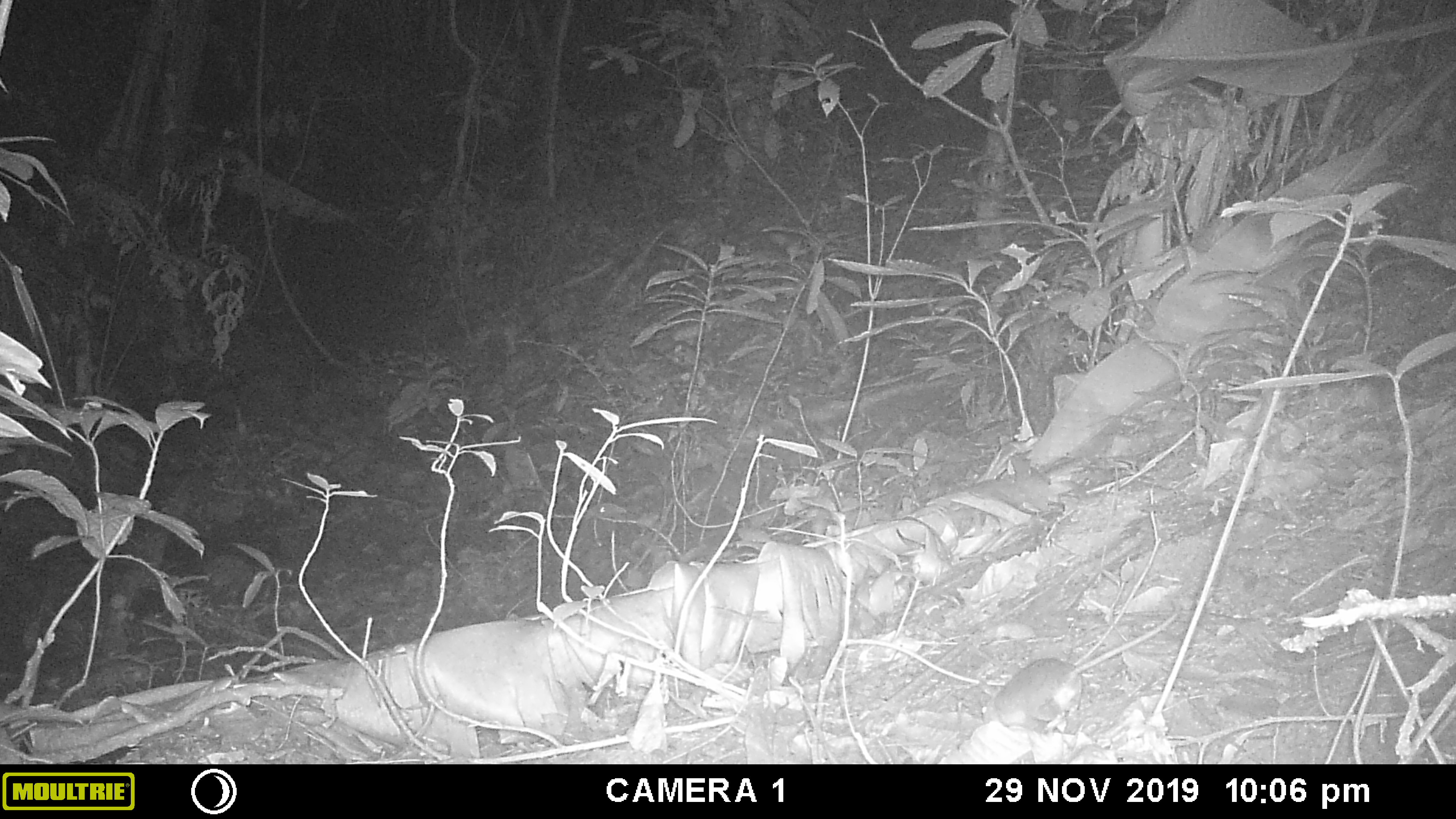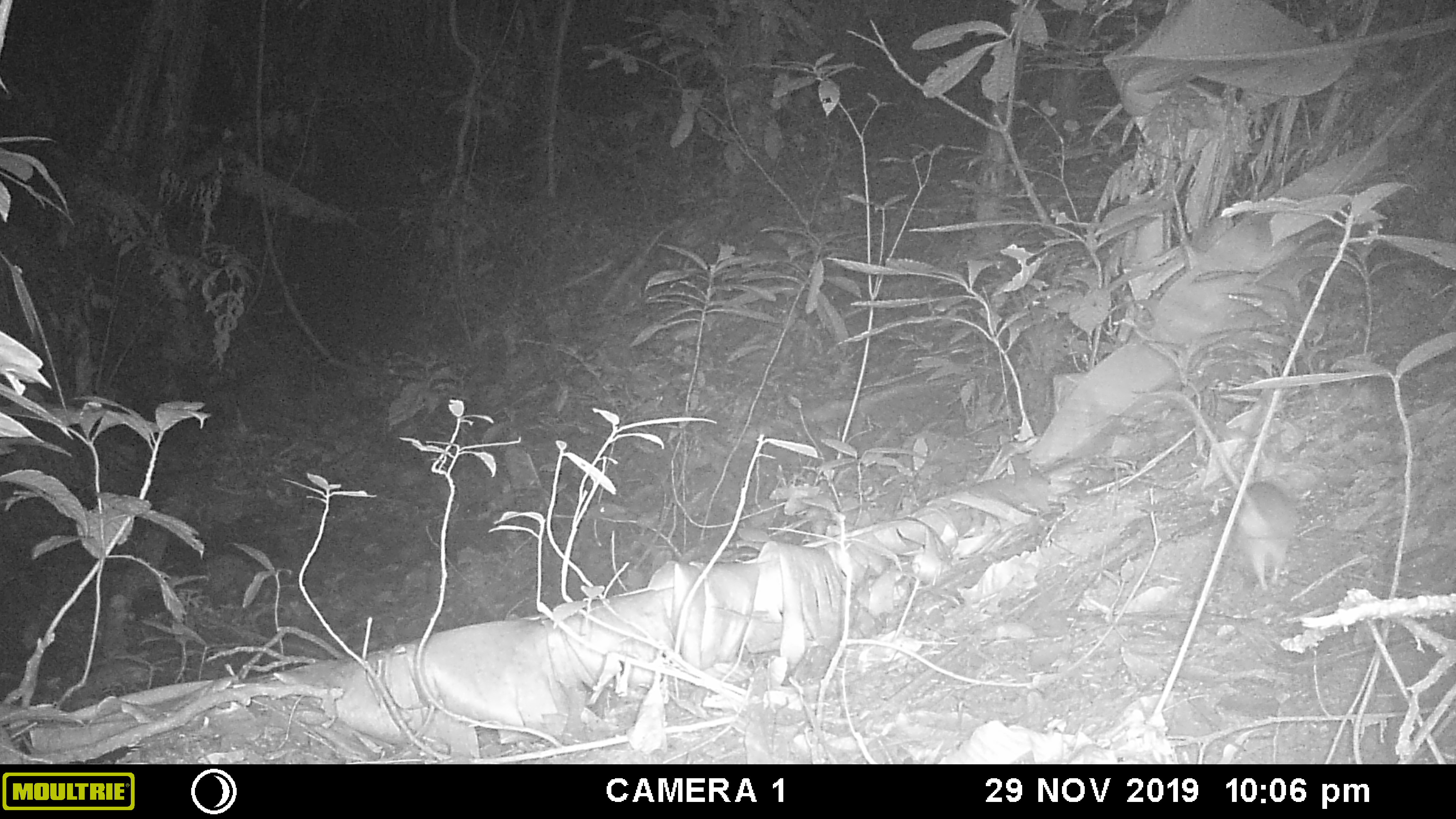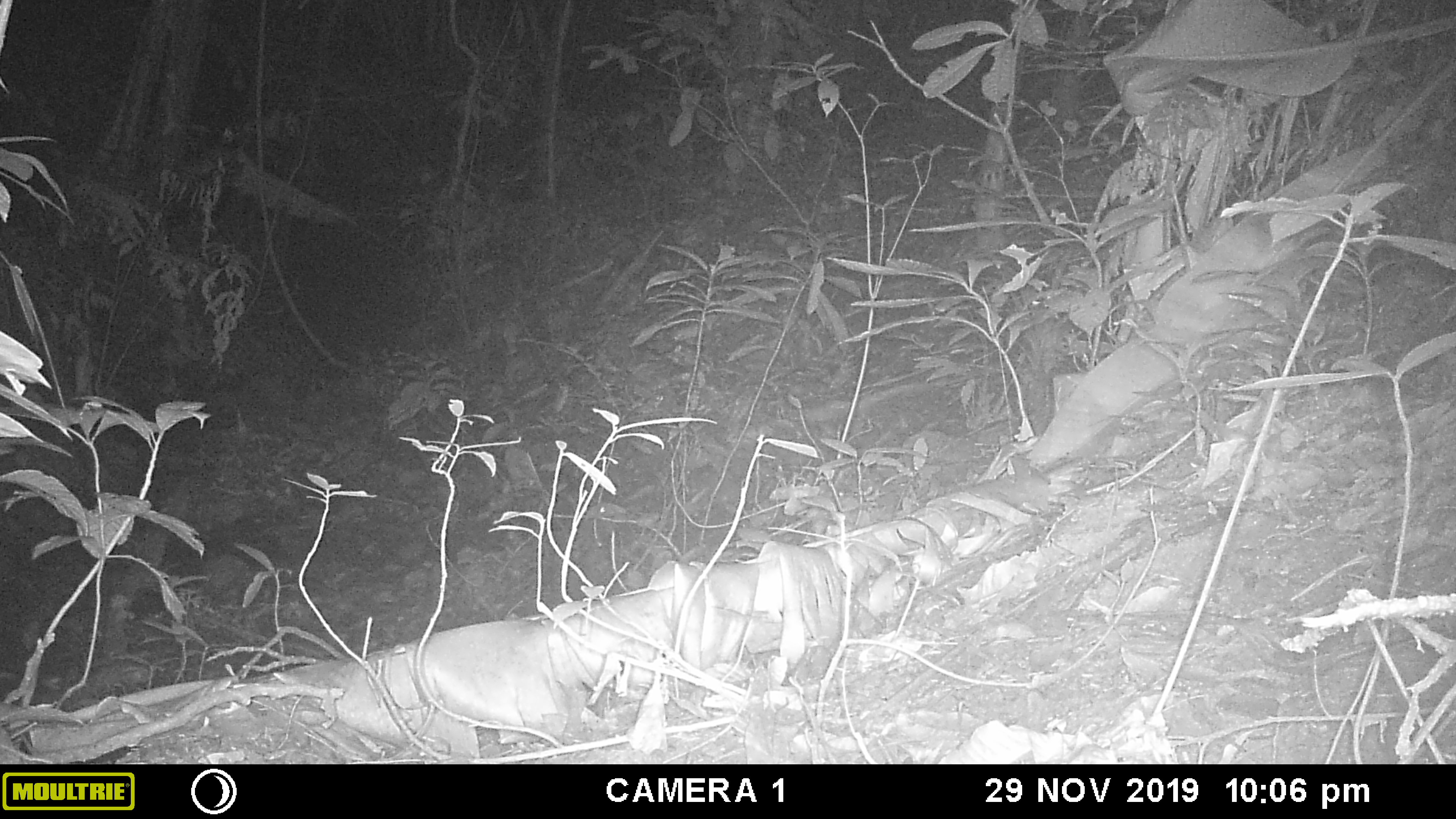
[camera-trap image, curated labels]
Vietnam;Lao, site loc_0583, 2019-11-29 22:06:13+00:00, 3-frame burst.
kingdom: Animalia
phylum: Chordata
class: Mammalia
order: Rodentia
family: Muridae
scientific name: Muridae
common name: old-world mice and rats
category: unidentified murid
Unidentified murid (old-world mice and rats) (Muridae). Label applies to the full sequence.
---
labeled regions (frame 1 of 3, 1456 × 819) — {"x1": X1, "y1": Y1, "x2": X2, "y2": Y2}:
unidentified murid: {"x1": 979, "y1": 607, "x2": 1178, "y2": 732}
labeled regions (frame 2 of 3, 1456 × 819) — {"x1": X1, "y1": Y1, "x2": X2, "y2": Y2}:
unidentified murid: {"x1": 1169, "y1": 389, "x2": 1291, "y2": 594}